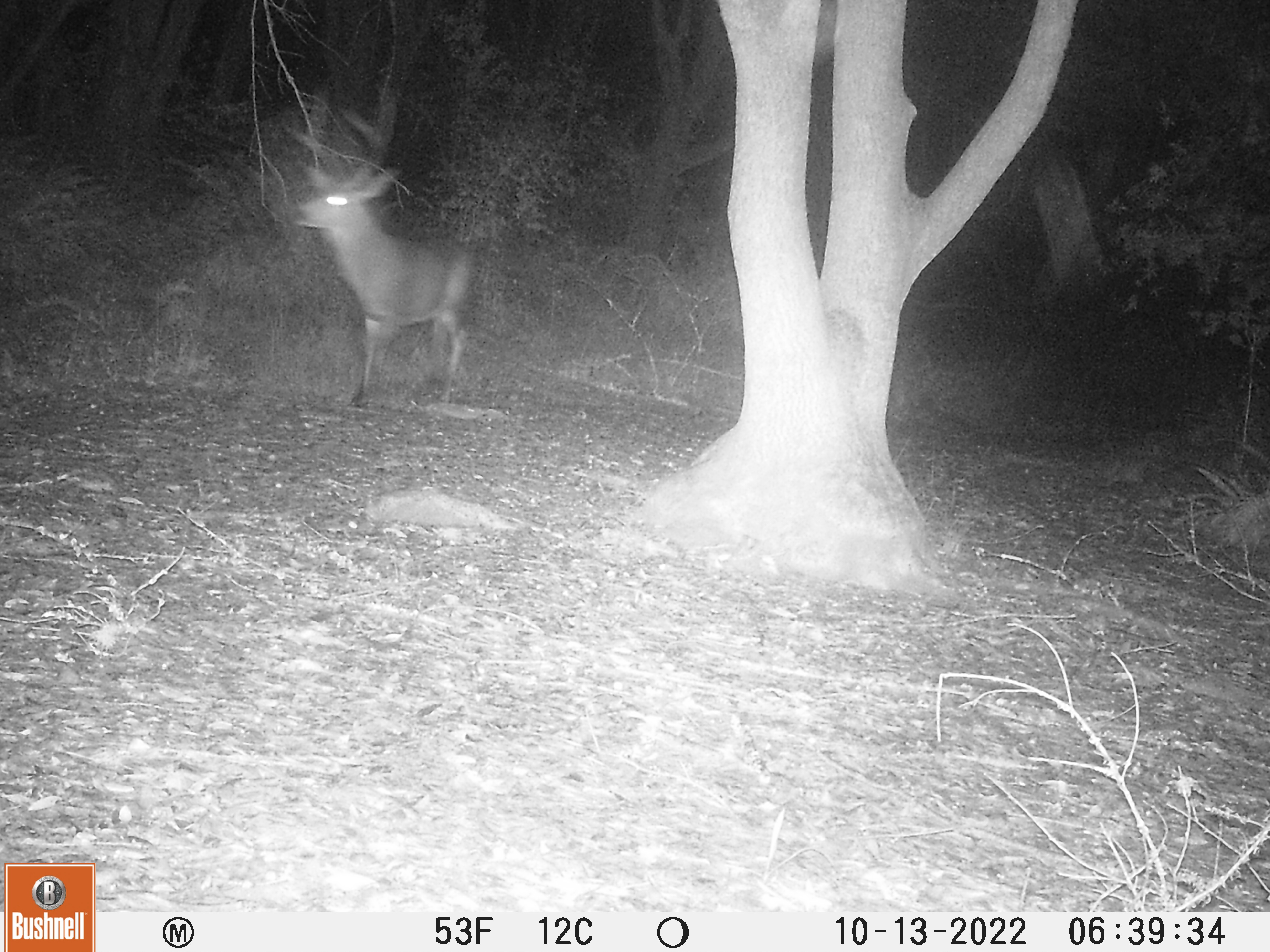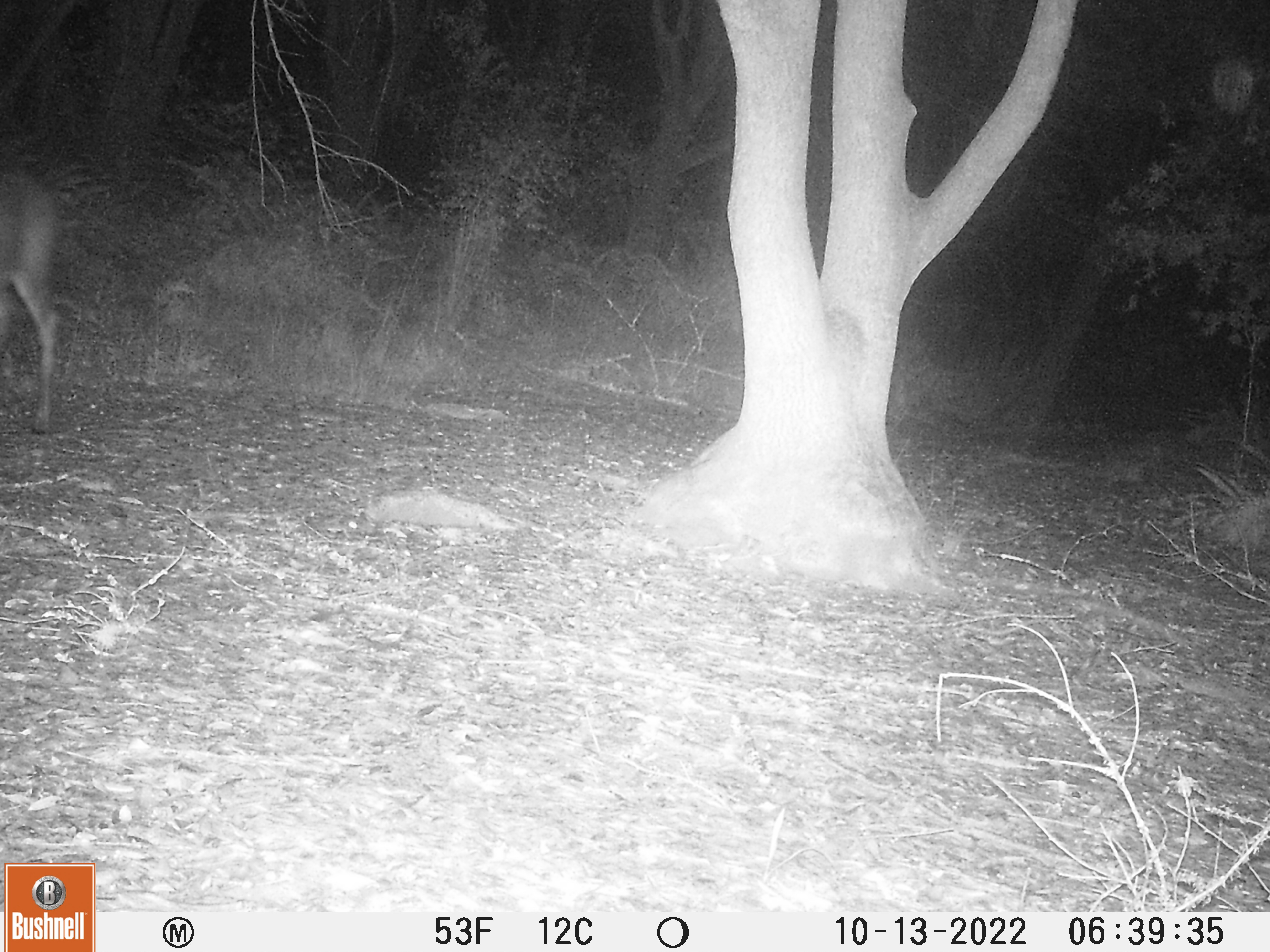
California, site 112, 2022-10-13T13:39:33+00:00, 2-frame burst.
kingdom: Animalia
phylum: Chordata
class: Mammalia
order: Artiodactyla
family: Cervidae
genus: Odocoileus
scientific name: Odocoileus hemionus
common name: mule deer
Mule deer (Odocoileus hemionus).